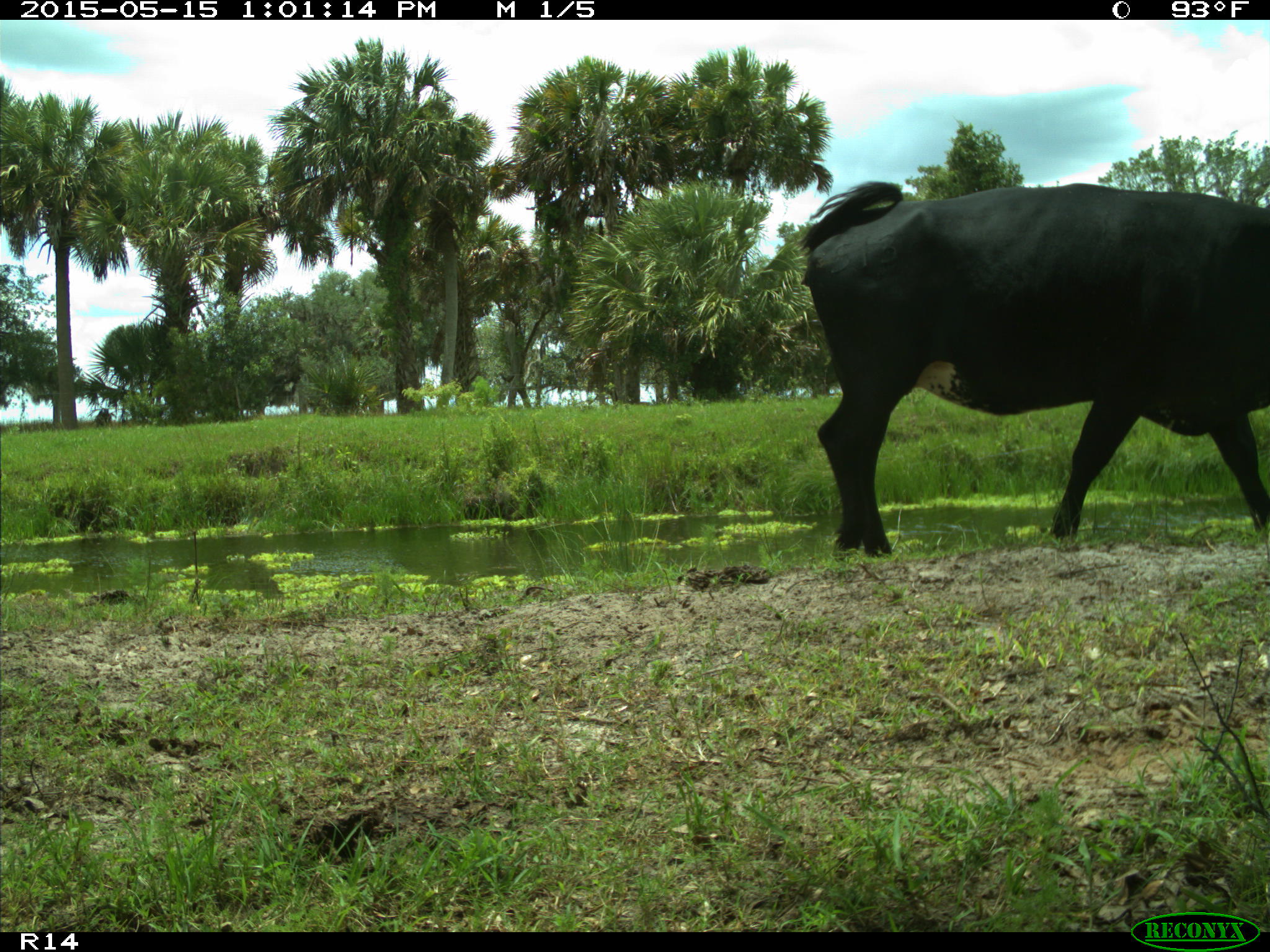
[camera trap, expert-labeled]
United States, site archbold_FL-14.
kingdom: Animalia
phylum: Chordata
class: Mammalia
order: Artiodactyla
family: Bovidae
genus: Bos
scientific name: Bos taurus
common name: domestic cow